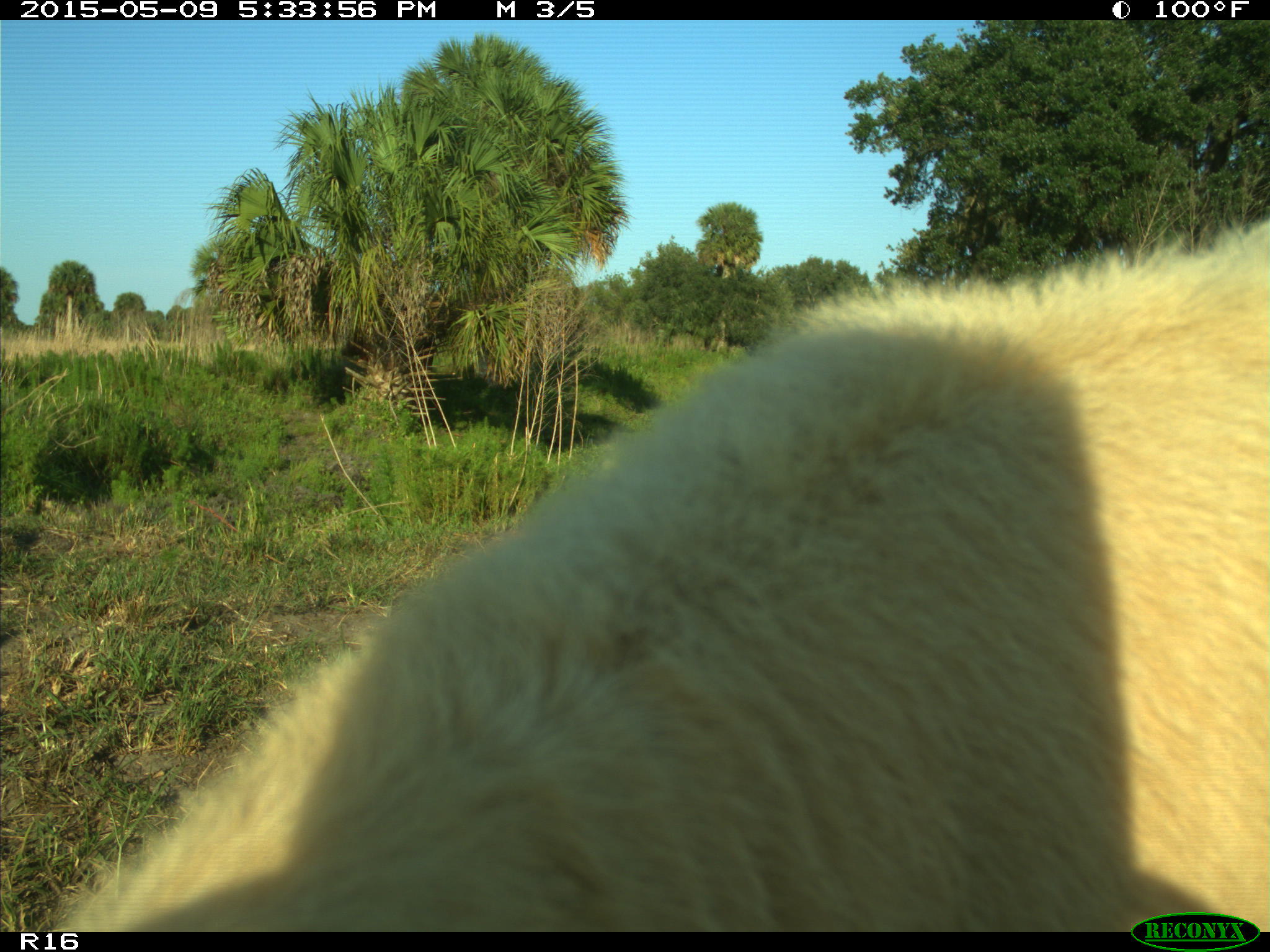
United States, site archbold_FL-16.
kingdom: Animalia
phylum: Chordata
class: Mammalia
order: Artiodactyla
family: Suidae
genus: Sus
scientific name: Sus scrofa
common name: wild boar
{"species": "Sus scrofa (wild boar)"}